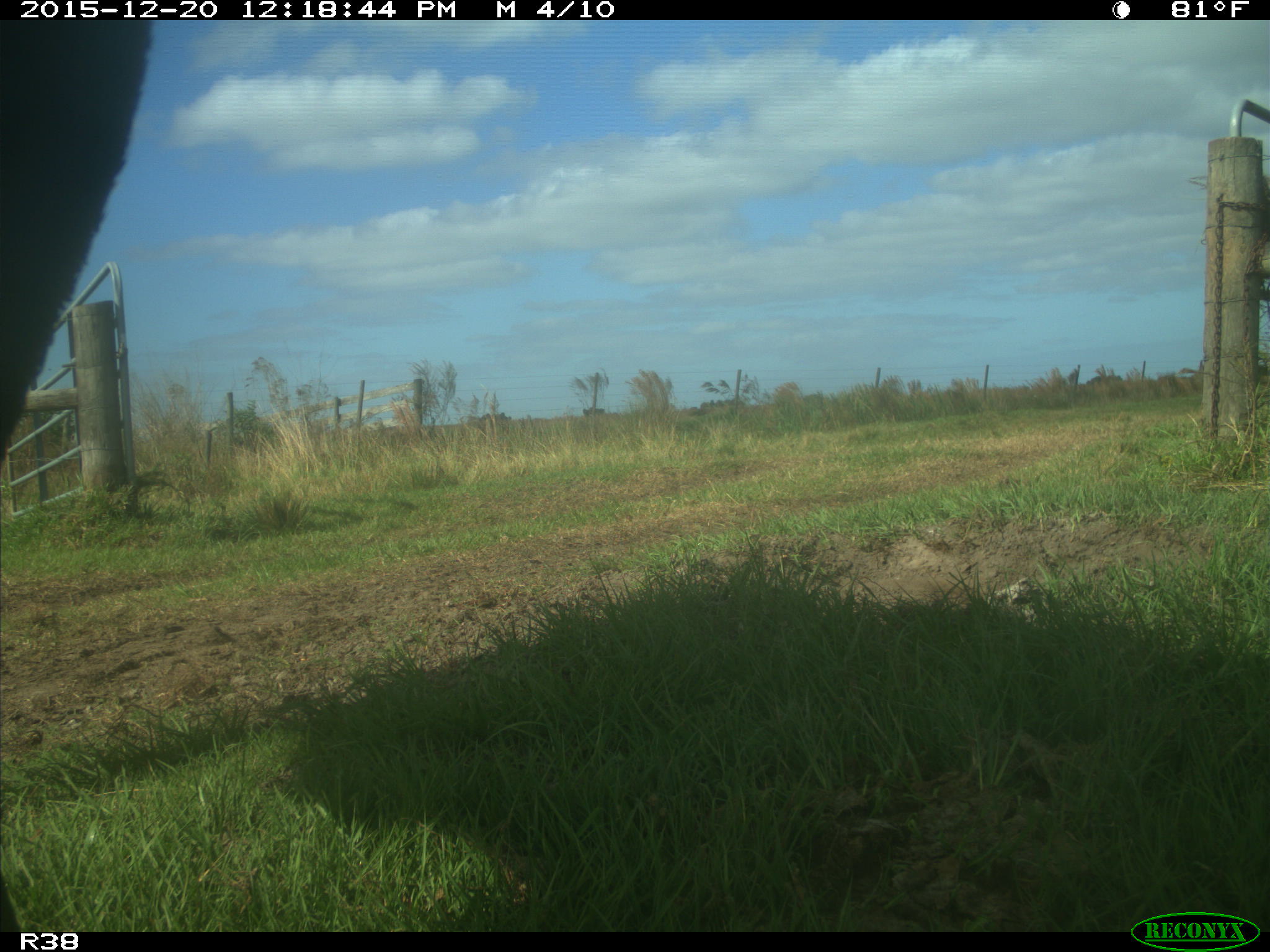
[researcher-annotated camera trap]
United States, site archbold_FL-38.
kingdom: Animalia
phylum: Chordata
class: Mammalia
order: Artiodactyla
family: Bovidae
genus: Bos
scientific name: Bos taurus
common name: domestic cow